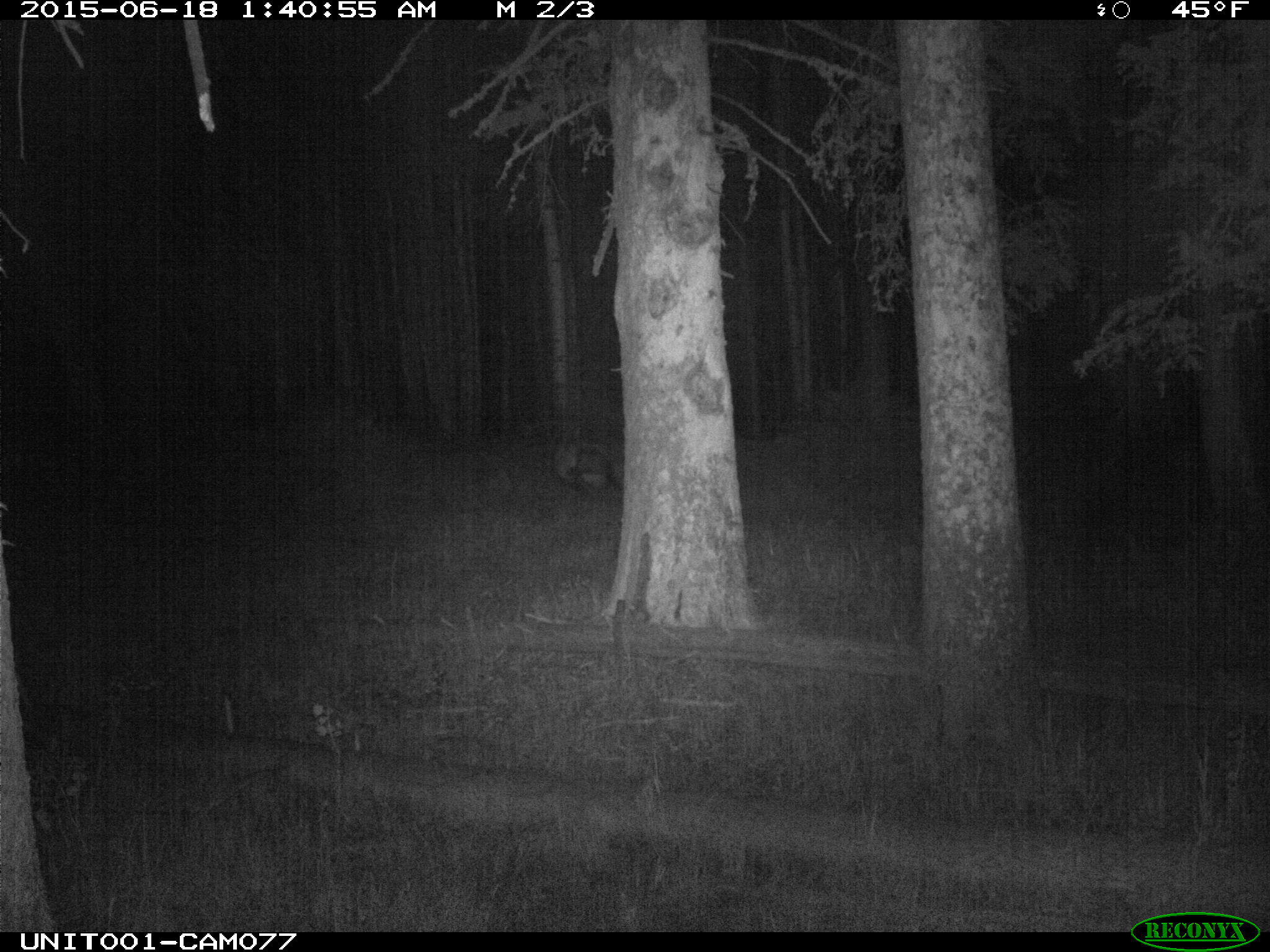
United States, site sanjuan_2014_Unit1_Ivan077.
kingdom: Animalia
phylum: Chordata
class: Mammalia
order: Artiodactyla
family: Cervidae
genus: Cervus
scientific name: Cervus elaphus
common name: red deer